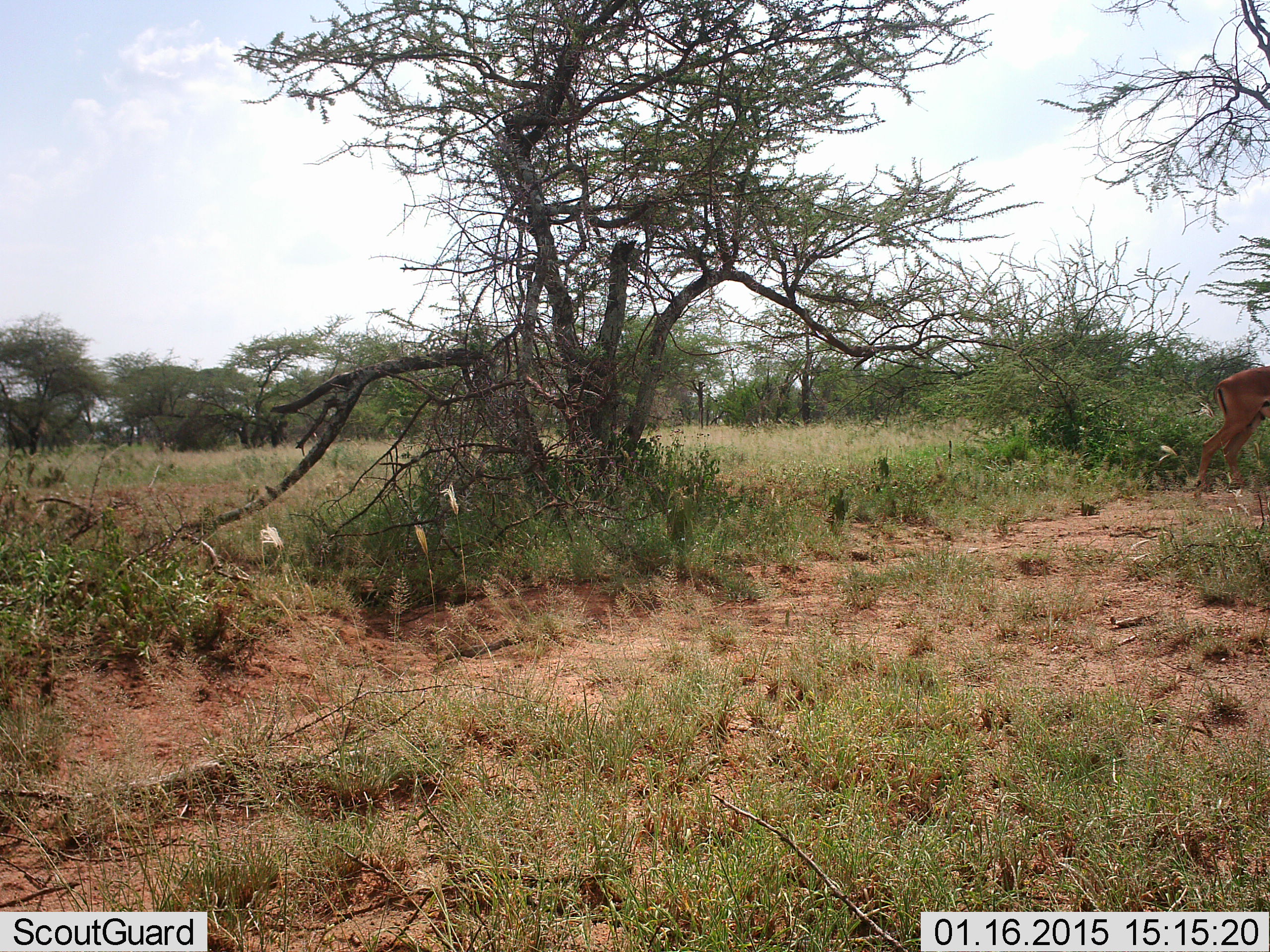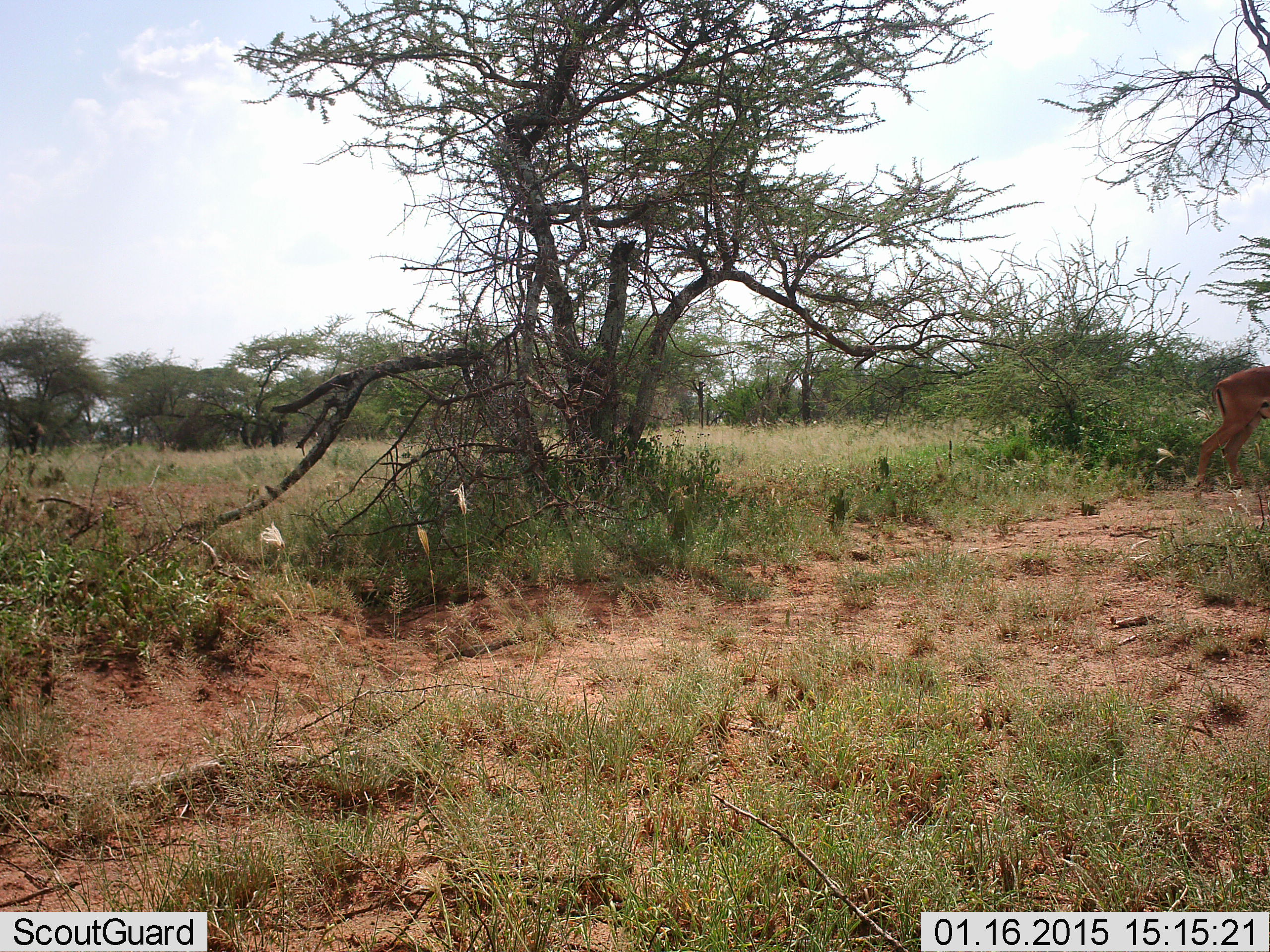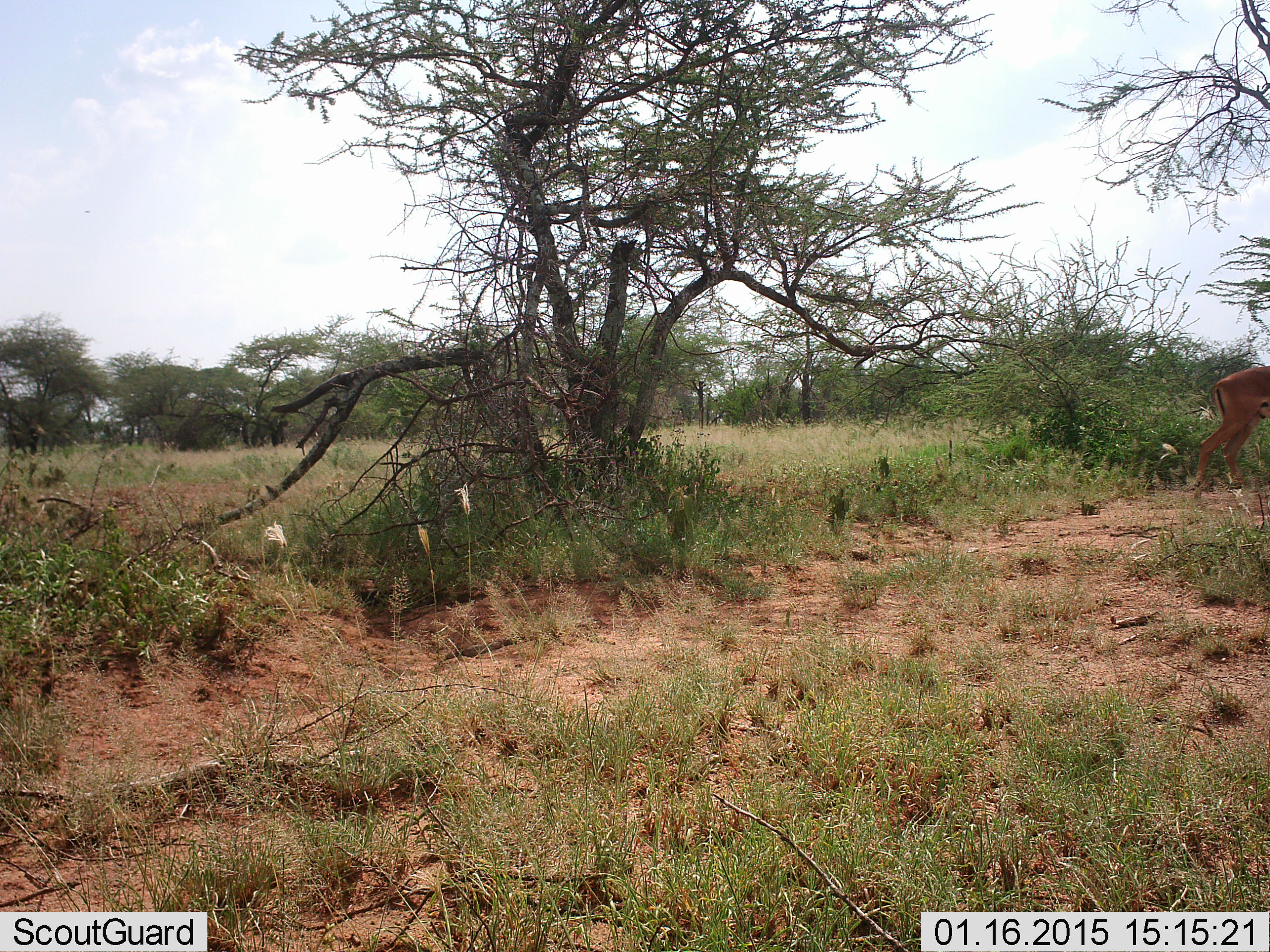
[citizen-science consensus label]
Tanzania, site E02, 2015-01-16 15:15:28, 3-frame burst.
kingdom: Animalia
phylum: Chordata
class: Mammalia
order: Artiodactyla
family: Bovidae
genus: Aepyceros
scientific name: Aepyceros melampus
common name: impala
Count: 1.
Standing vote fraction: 80%.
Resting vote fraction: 0%.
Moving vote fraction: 10%.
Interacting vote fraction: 0%.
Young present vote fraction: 0%.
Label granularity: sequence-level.